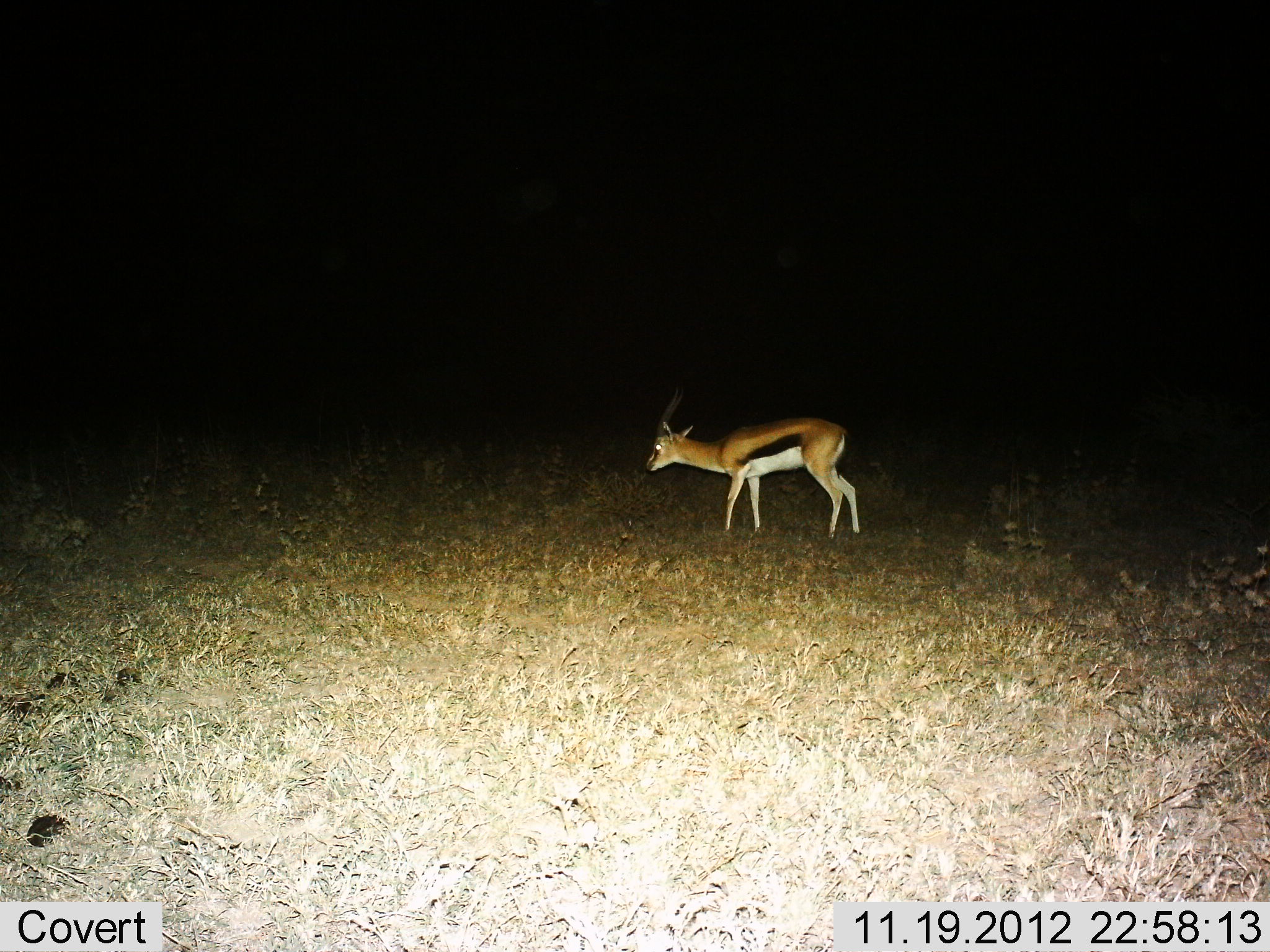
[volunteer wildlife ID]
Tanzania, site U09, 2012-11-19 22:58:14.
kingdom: Animalia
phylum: Chordata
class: Mammalia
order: Artiodactyla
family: Bovidae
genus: Eudorcas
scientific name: Eudorcas thomsonii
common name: thomson's gazelle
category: gazellethomsons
Gazellethomsons (thomson's gazelle) (Eudorcas thomsonii), count 1. Behavior (volunteer vote fractions): standing 50%, resting 0%, moving 40%, interacting 0%. Young present (vote fraction): 0%. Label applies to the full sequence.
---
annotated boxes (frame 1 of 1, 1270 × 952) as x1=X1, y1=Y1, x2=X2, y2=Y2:
animal: x1=643, y1=384, x2=862, y2=539